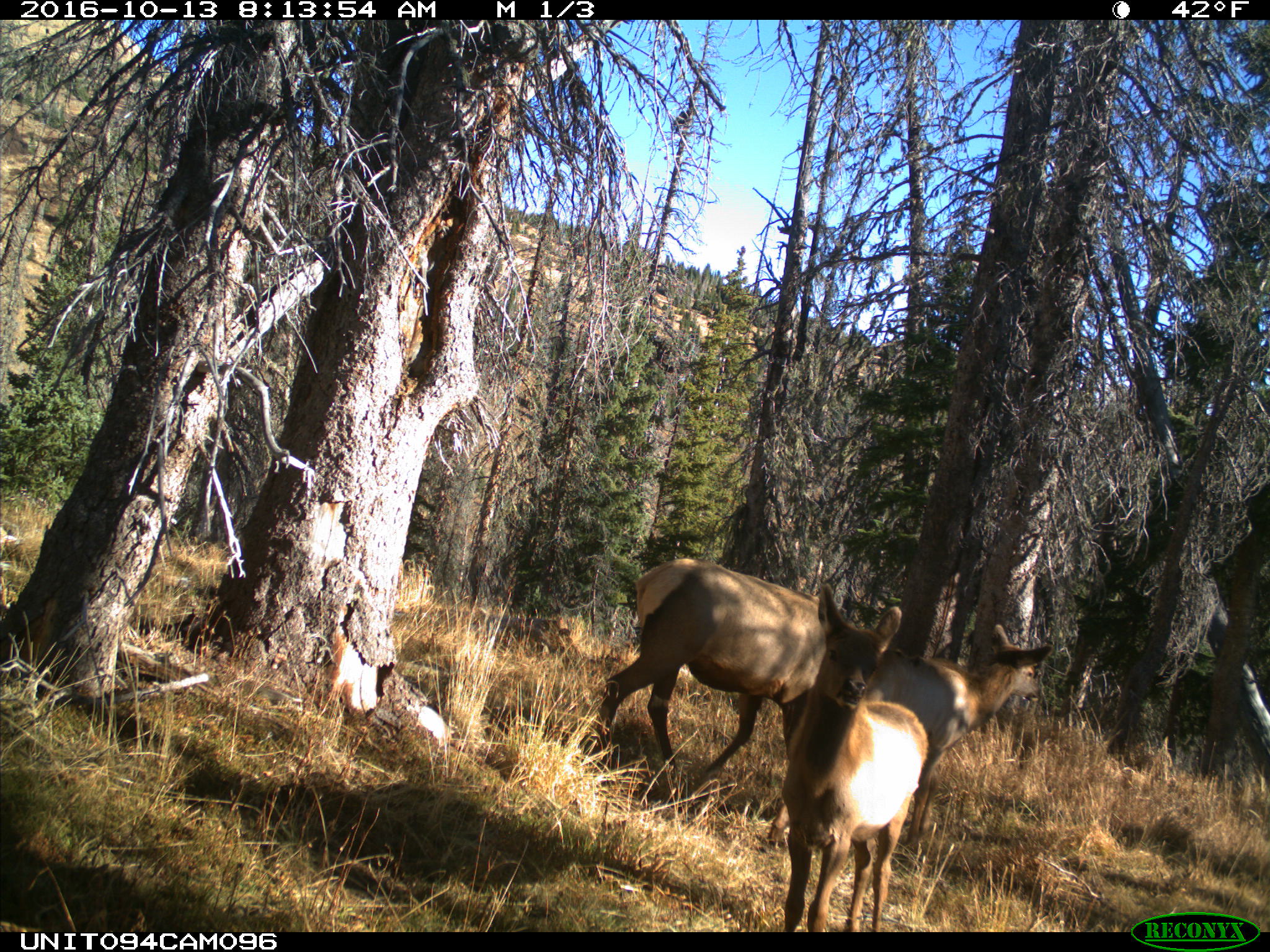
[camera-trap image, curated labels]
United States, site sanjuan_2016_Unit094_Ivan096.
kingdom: Animalia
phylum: Chordata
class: Mammalia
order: Artiodactyla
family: Cervidae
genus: Cervus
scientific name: Cervus elaphus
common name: red deer